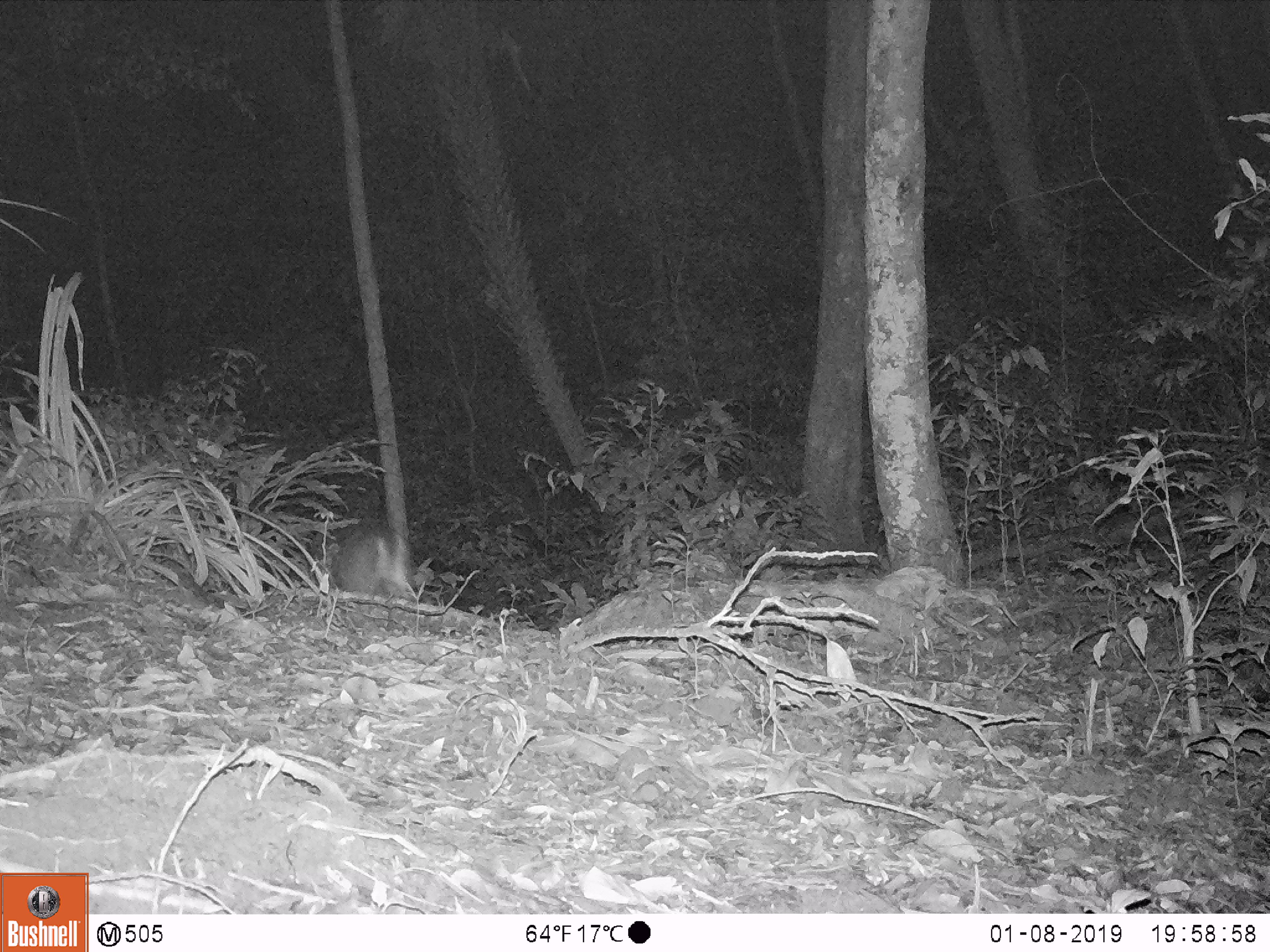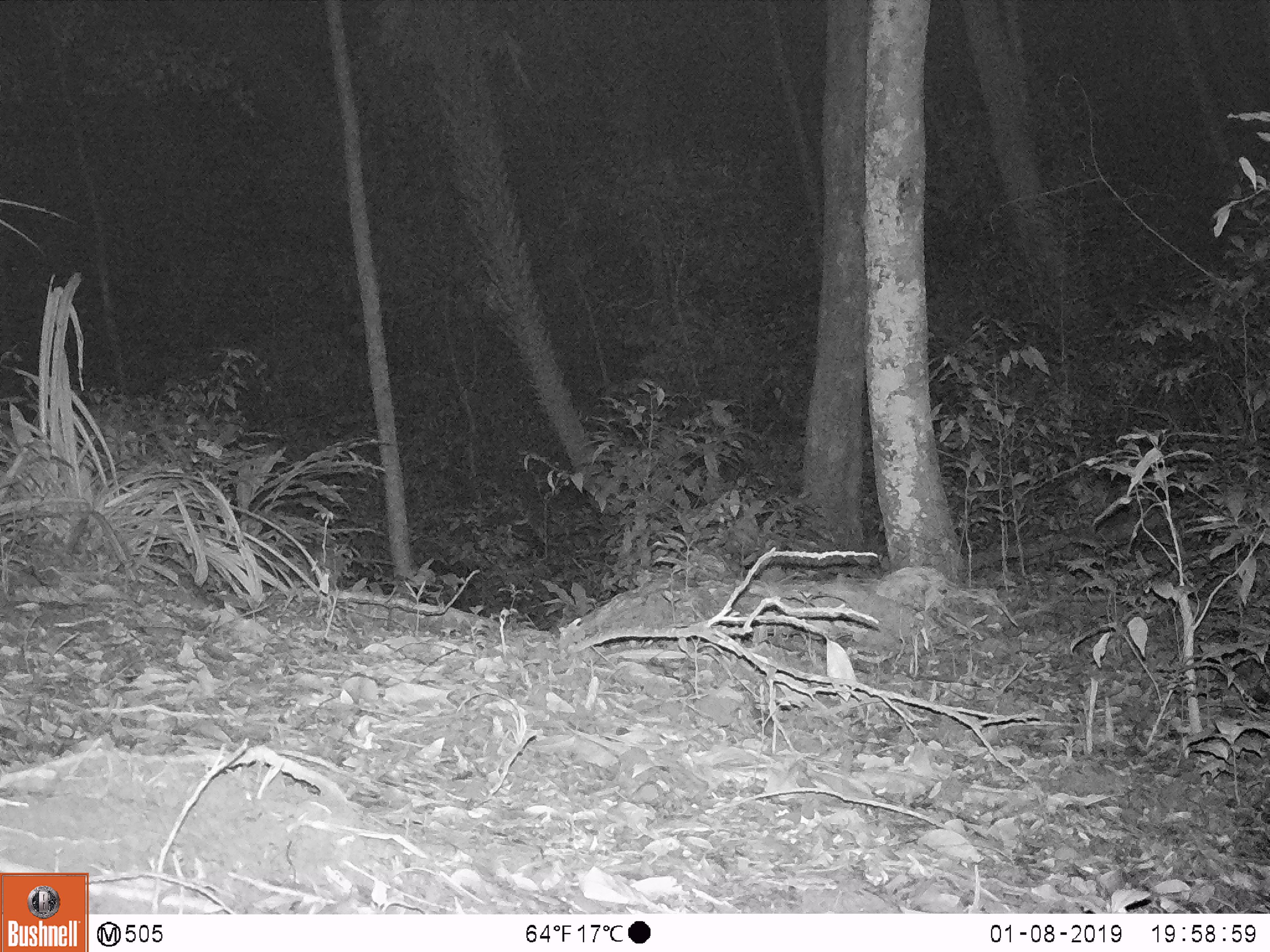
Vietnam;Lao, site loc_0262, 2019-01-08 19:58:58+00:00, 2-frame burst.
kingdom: Animalia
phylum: Chordata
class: Mammalia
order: Artiodactyla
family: Cervidae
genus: Muntiacus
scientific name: Muntiacus vuquangensis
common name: large-antlered muntjac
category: large antlered muntjac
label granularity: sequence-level